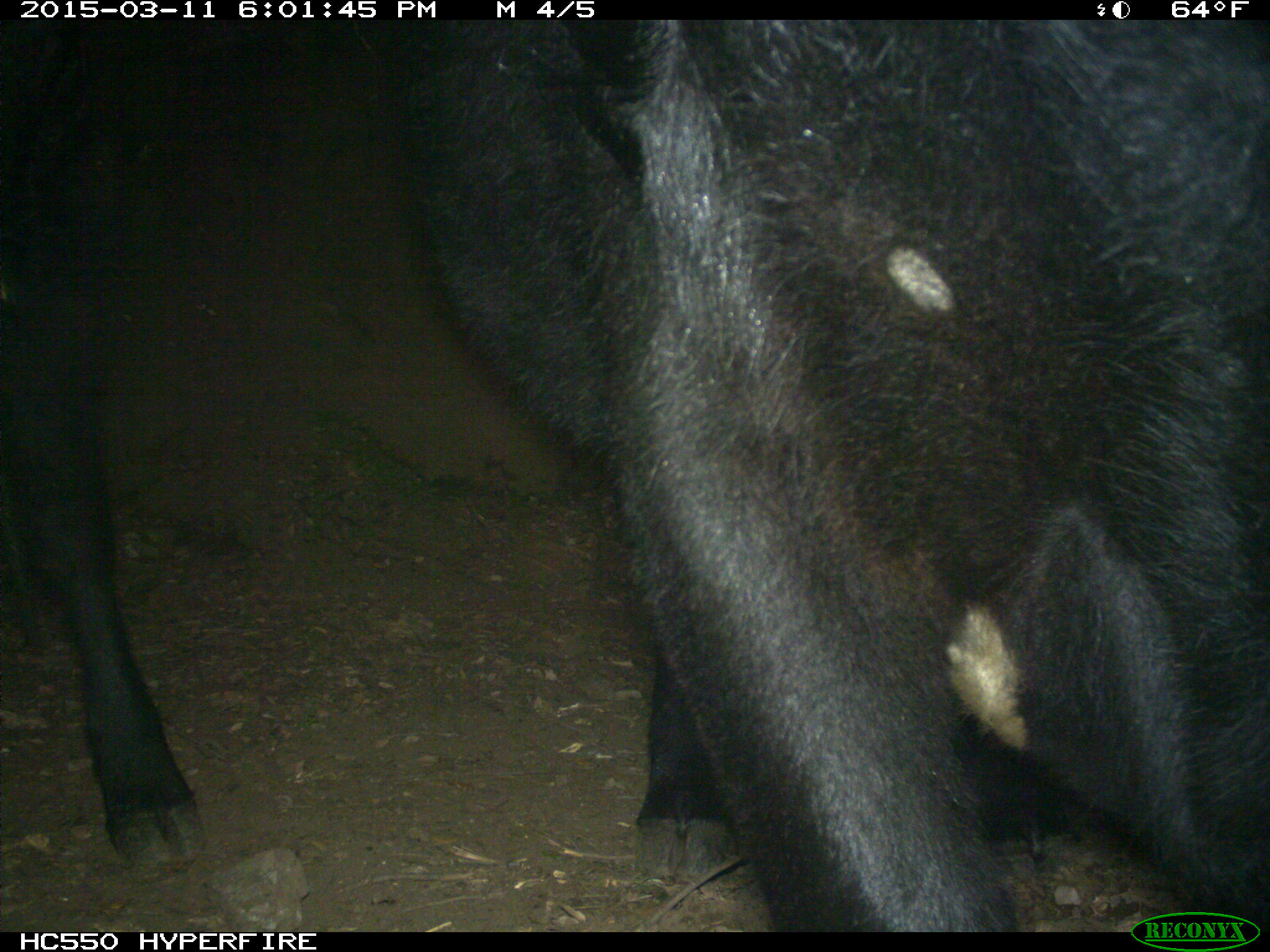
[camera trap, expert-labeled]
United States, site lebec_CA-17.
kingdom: Animalia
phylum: Chordata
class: Mammalia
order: Artiodactyla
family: Bovidae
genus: Bos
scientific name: Bos taurus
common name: domestic cow